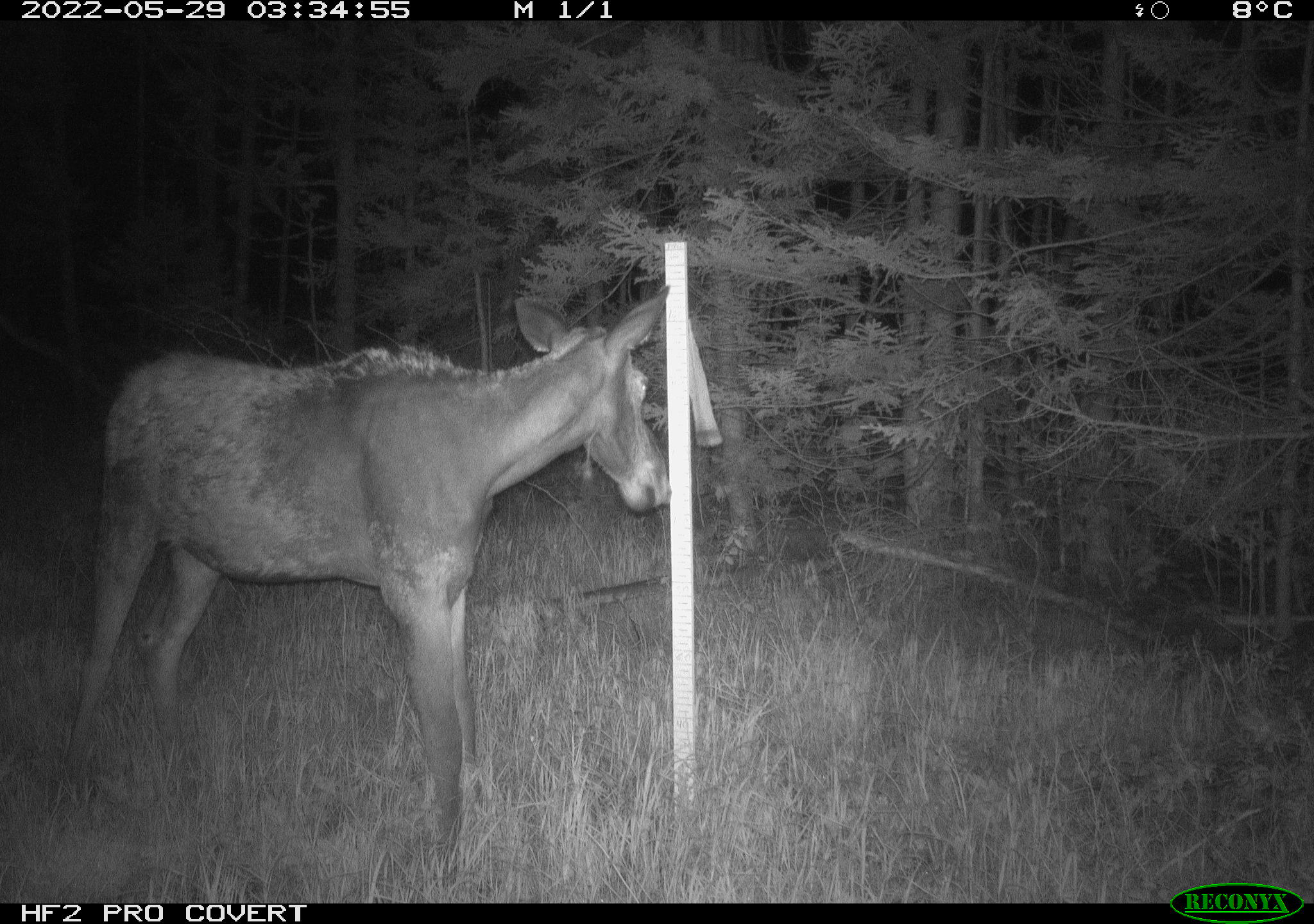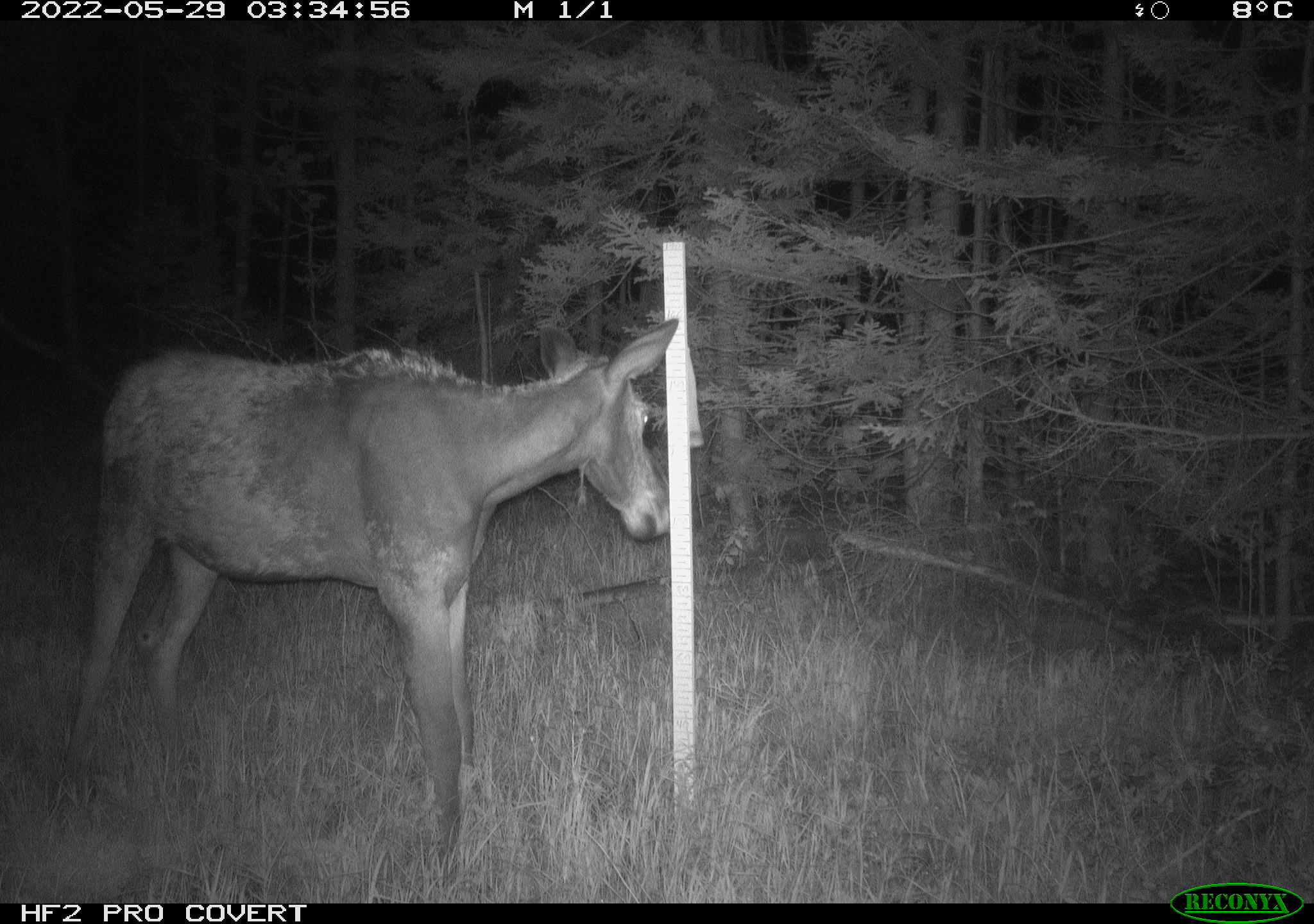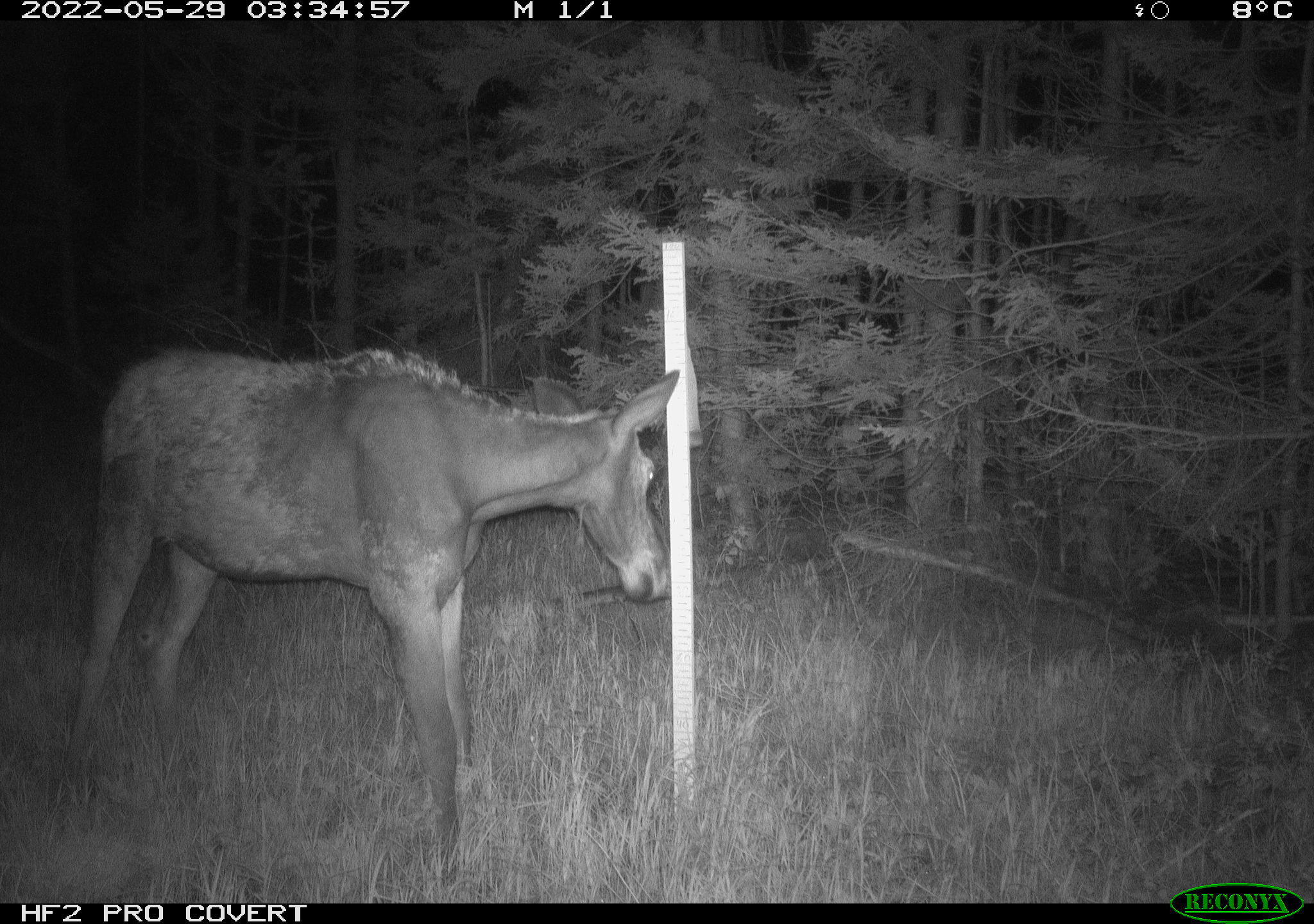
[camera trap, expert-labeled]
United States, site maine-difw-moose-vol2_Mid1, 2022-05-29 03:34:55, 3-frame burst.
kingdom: Animalia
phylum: Chordata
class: Mammalia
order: Artiodactyla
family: Cervidae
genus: Alces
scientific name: Alces alces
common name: moose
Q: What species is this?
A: Moose (Alces alces).